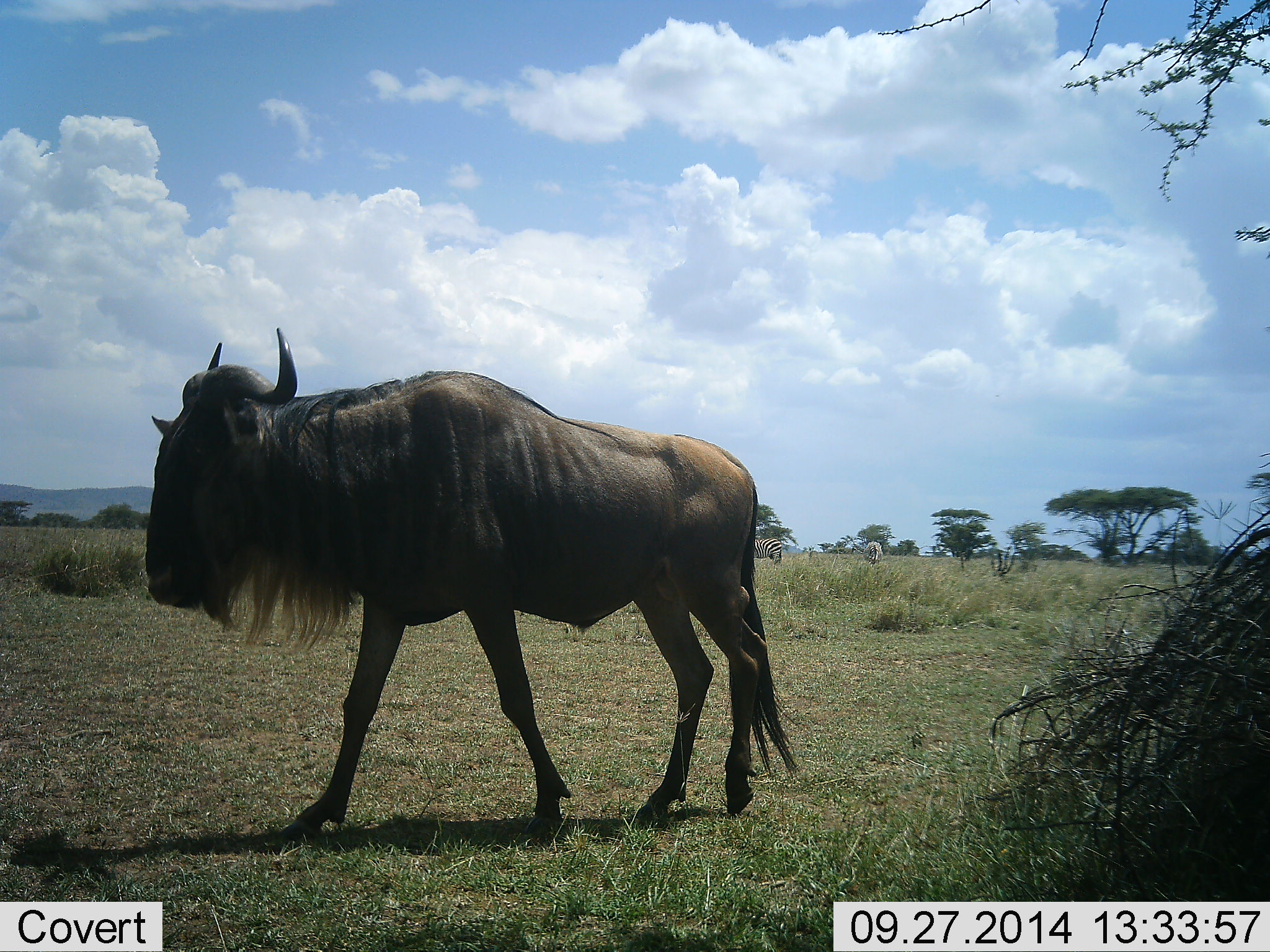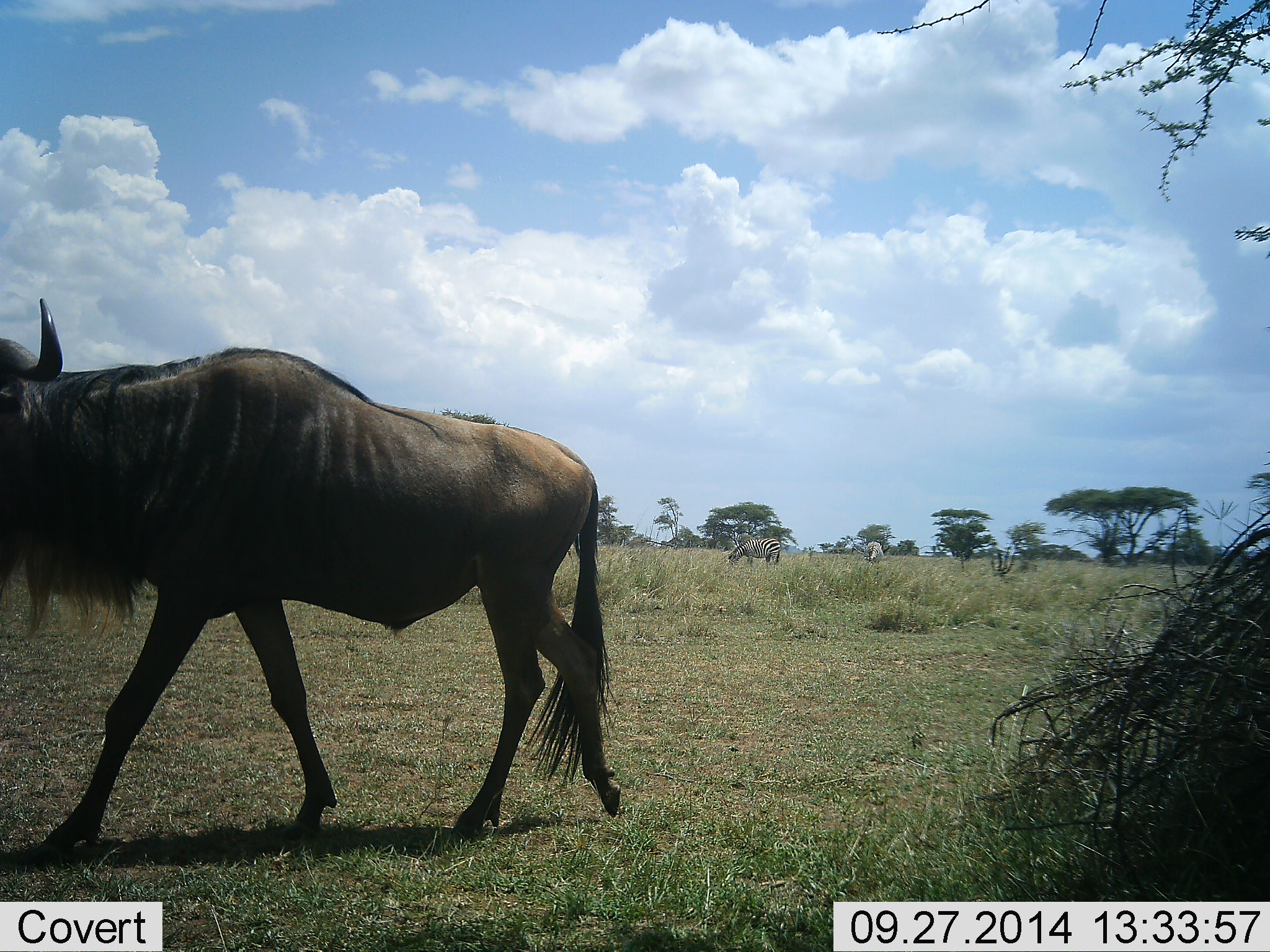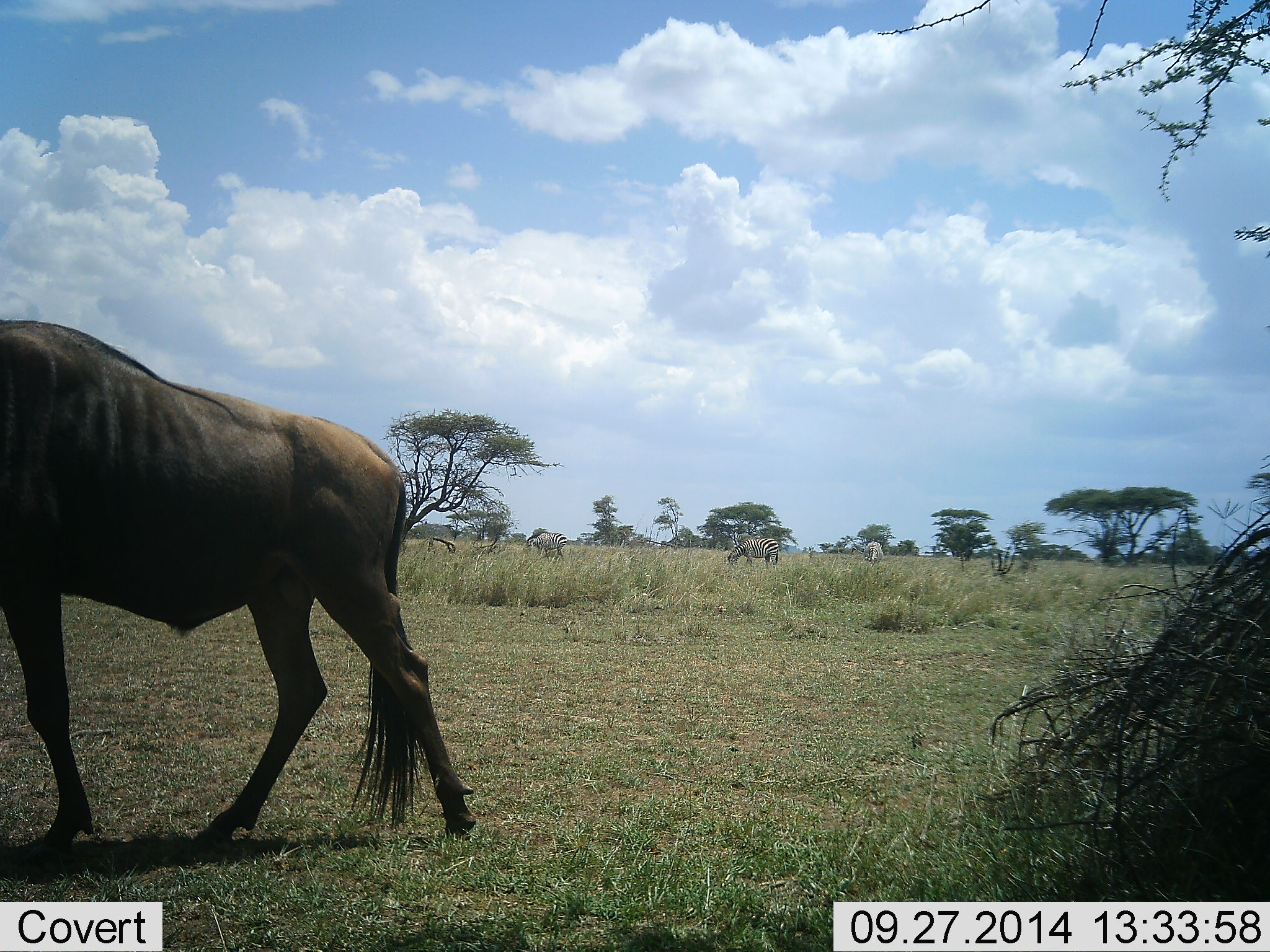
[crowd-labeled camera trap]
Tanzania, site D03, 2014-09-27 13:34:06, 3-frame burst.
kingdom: Animalia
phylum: Chordata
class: Mammalia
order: Artiodactyla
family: Bovidae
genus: Connochaetes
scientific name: Connochaetes taurinus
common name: blue wildebeest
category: wildebeest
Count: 1.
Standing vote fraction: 0%.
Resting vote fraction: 0%.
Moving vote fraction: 100%.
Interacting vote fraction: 0%.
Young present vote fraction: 0%.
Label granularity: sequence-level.